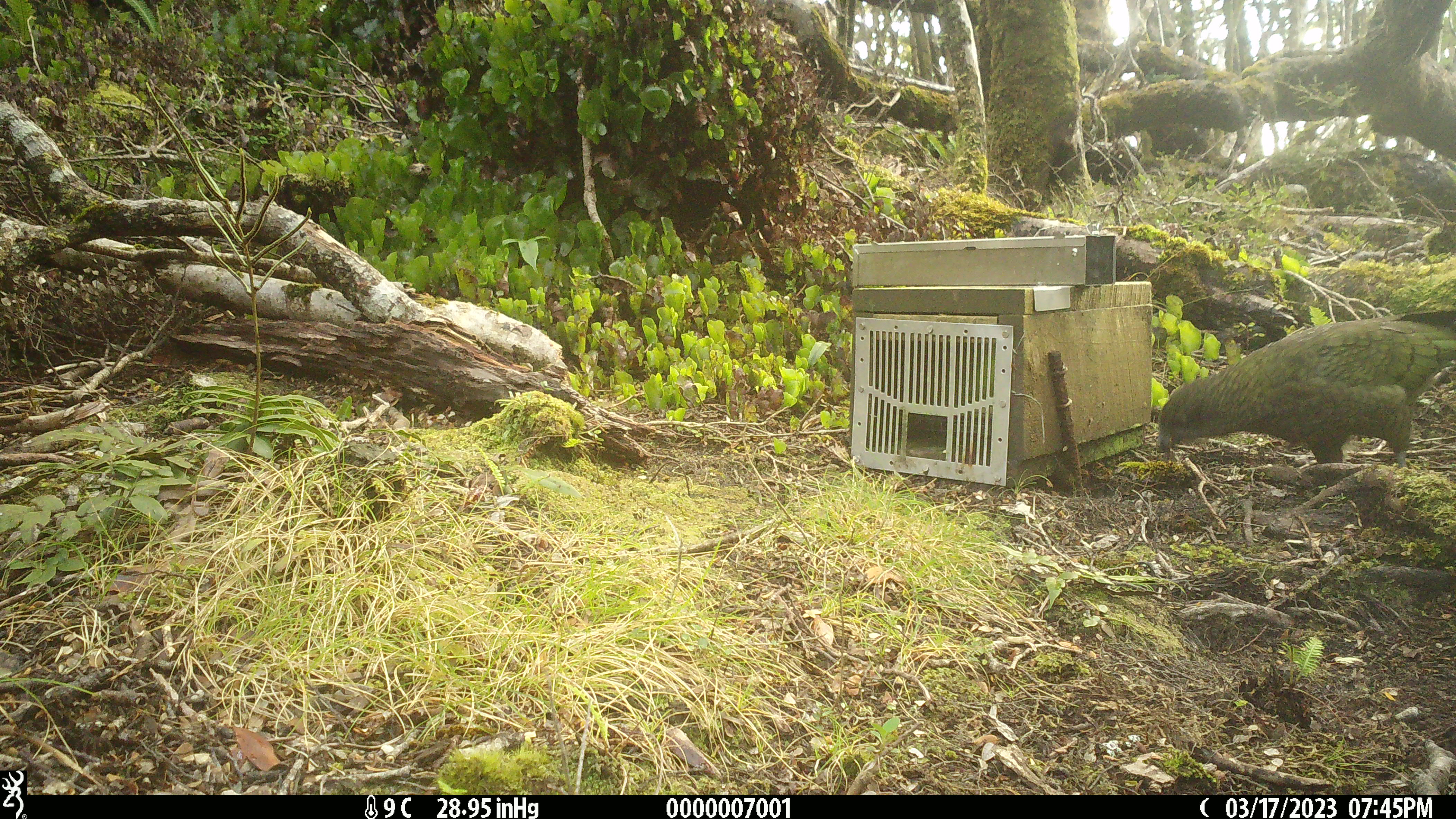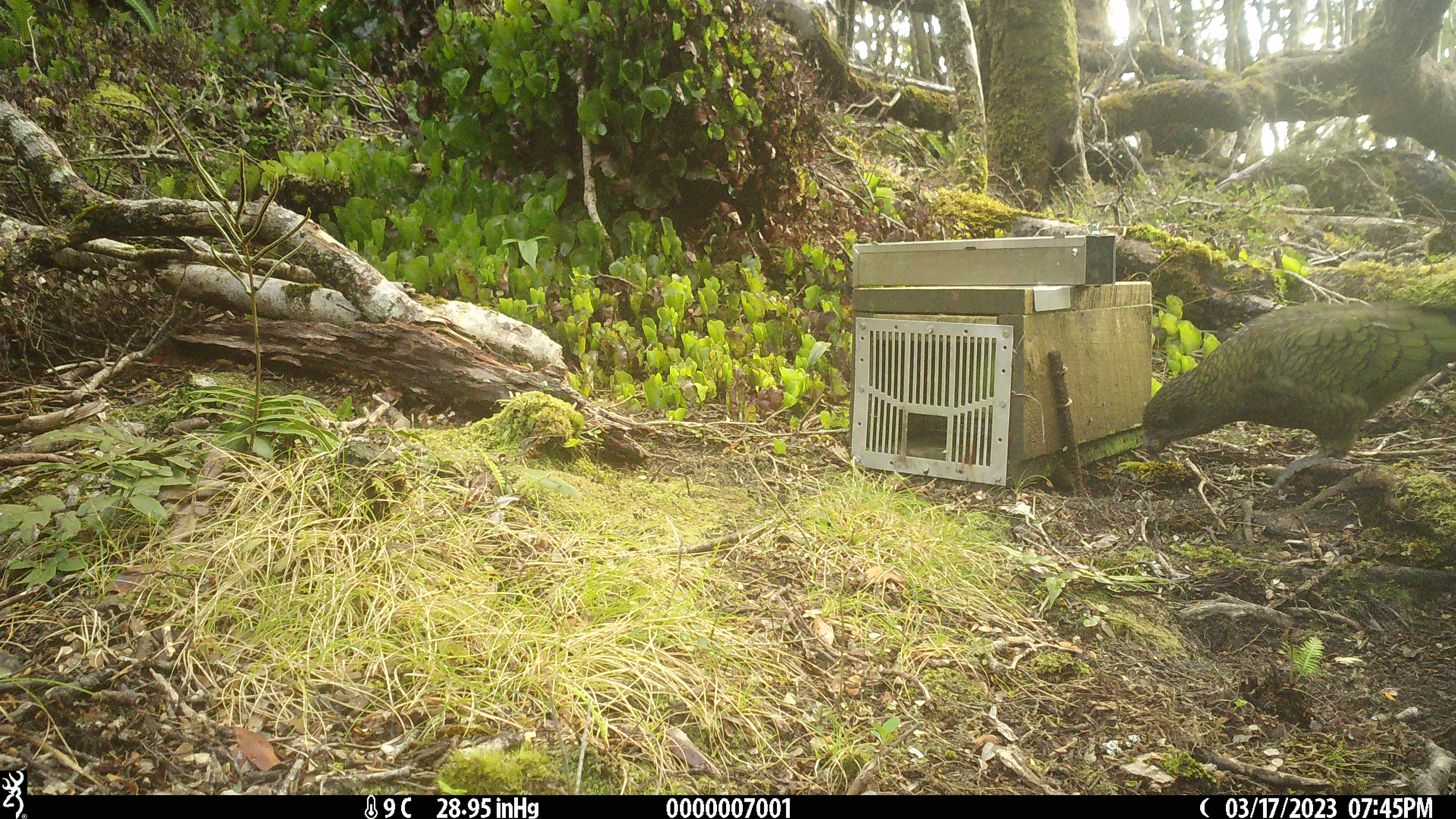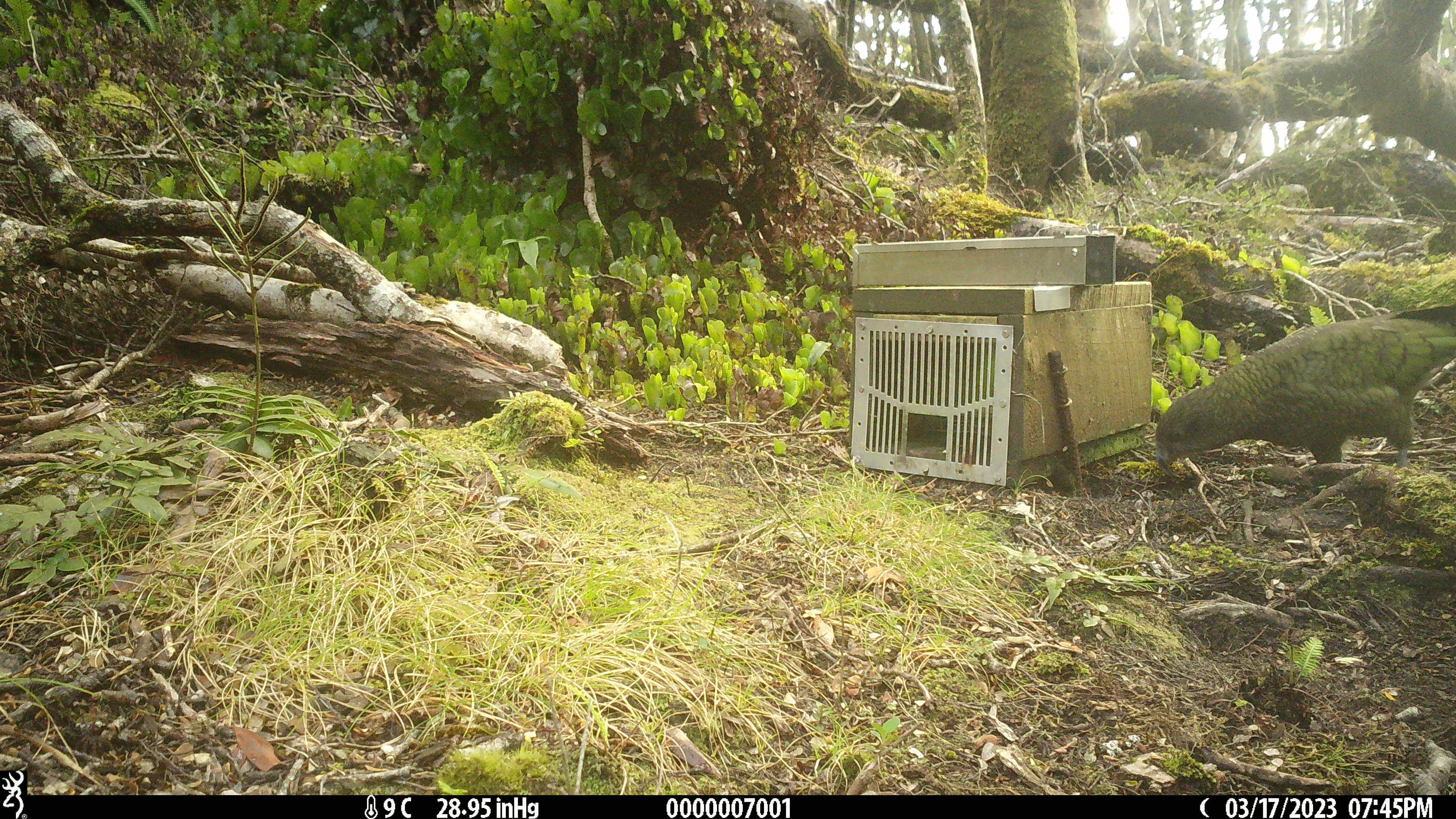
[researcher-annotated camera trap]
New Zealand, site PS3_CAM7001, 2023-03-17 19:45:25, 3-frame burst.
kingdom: Animalia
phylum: Chordata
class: Aves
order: Psittaciformes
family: Strigopidae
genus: Nestor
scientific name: Nestor notabilis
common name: kea